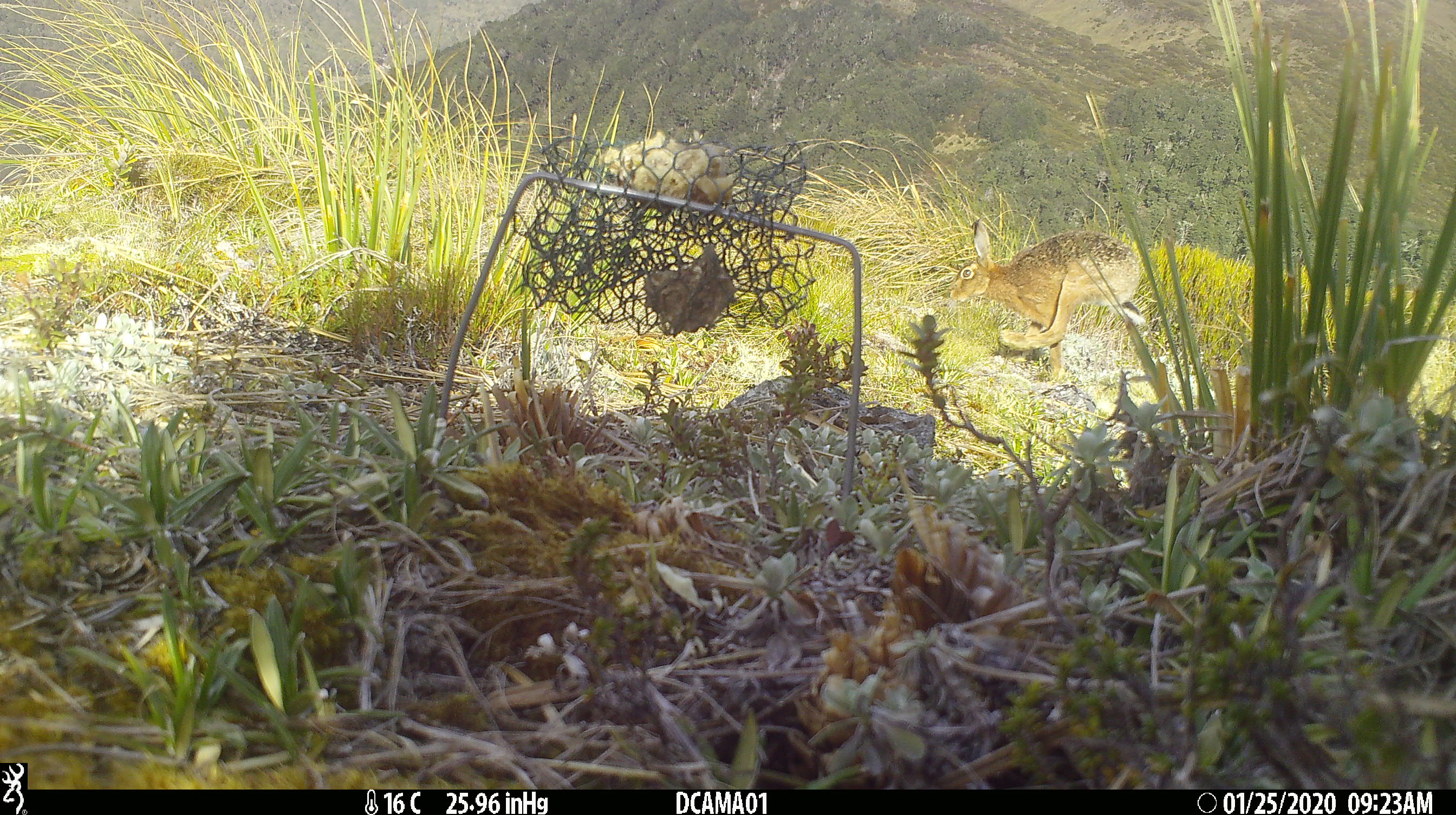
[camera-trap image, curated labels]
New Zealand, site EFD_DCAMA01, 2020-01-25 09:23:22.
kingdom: Animalia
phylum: Chordata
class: Mammalia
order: Lagomorpha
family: Leporidae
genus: Lepus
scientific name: Lepus europaeus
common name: brown hare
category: hare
Hare (brown hare) (Lepus europaeus).